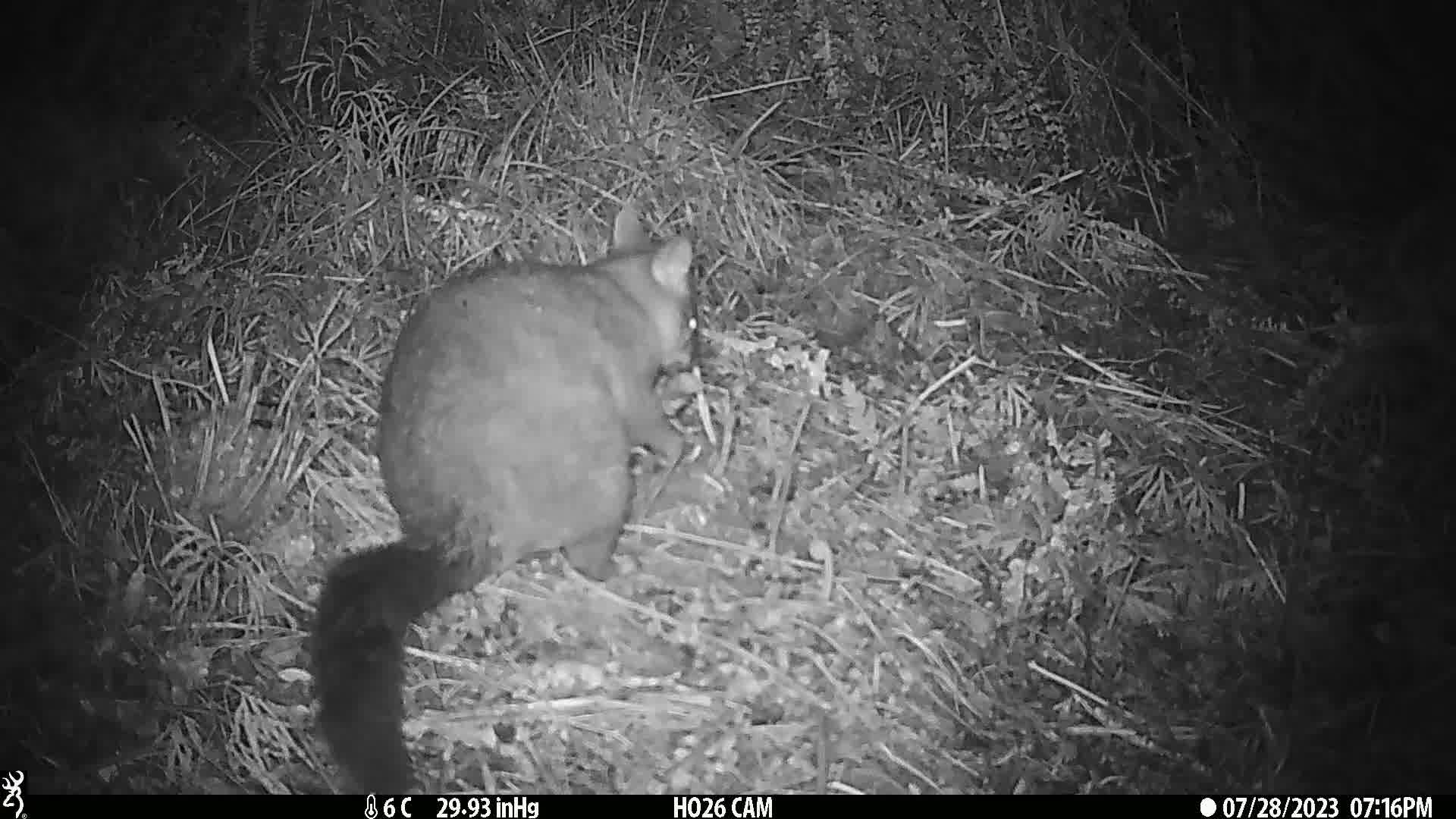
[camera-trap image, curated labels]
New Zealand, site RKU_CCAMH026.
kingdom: Animalia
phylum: Chordata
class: Mammalia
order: Diprotodontia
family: Phalangeridae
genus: Trichosurus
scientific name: Trichosurus vulpecula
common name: common brushtail possum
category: possum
Possum (common brushtail possum) (Trichosurus vulpecula).